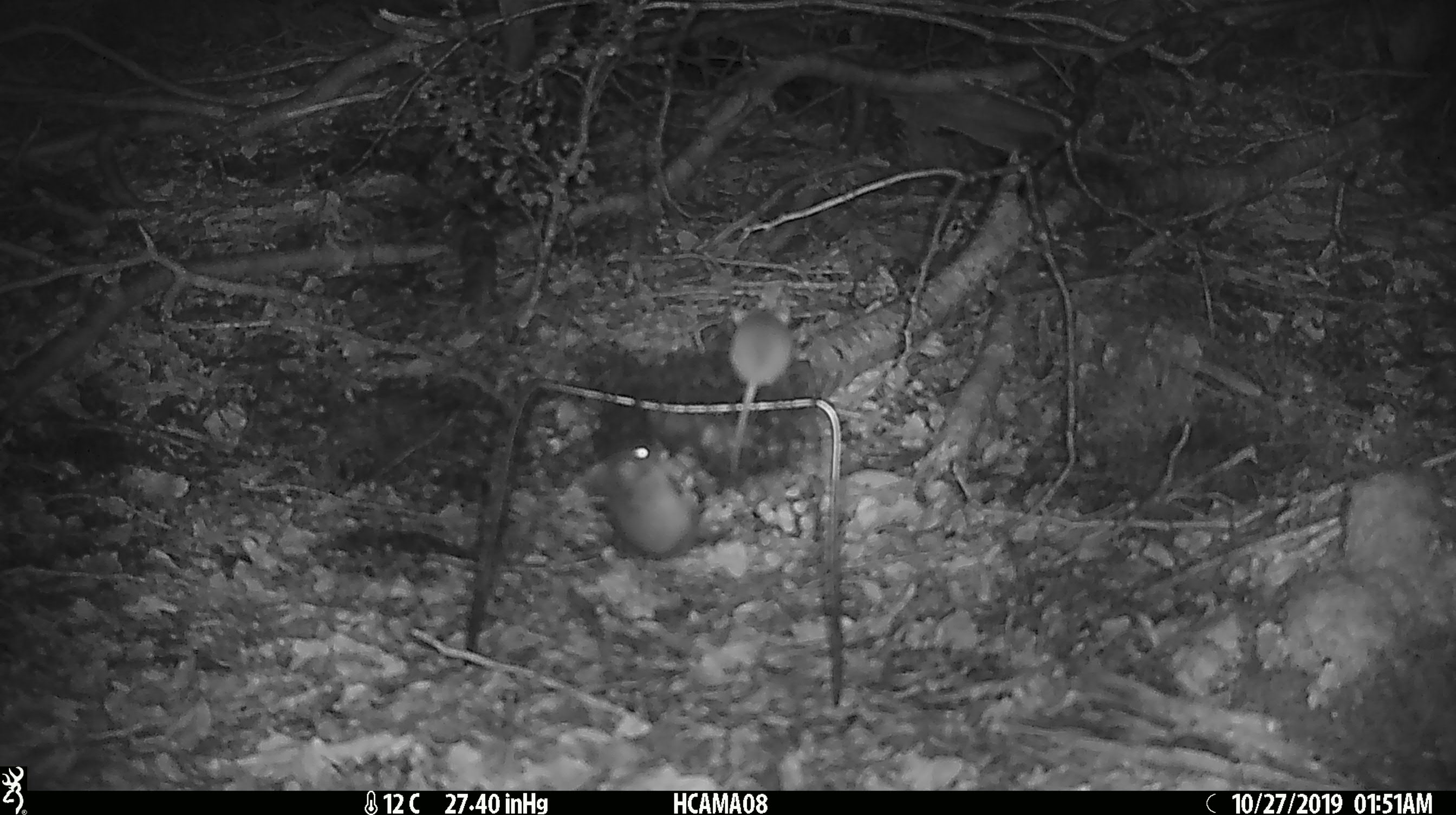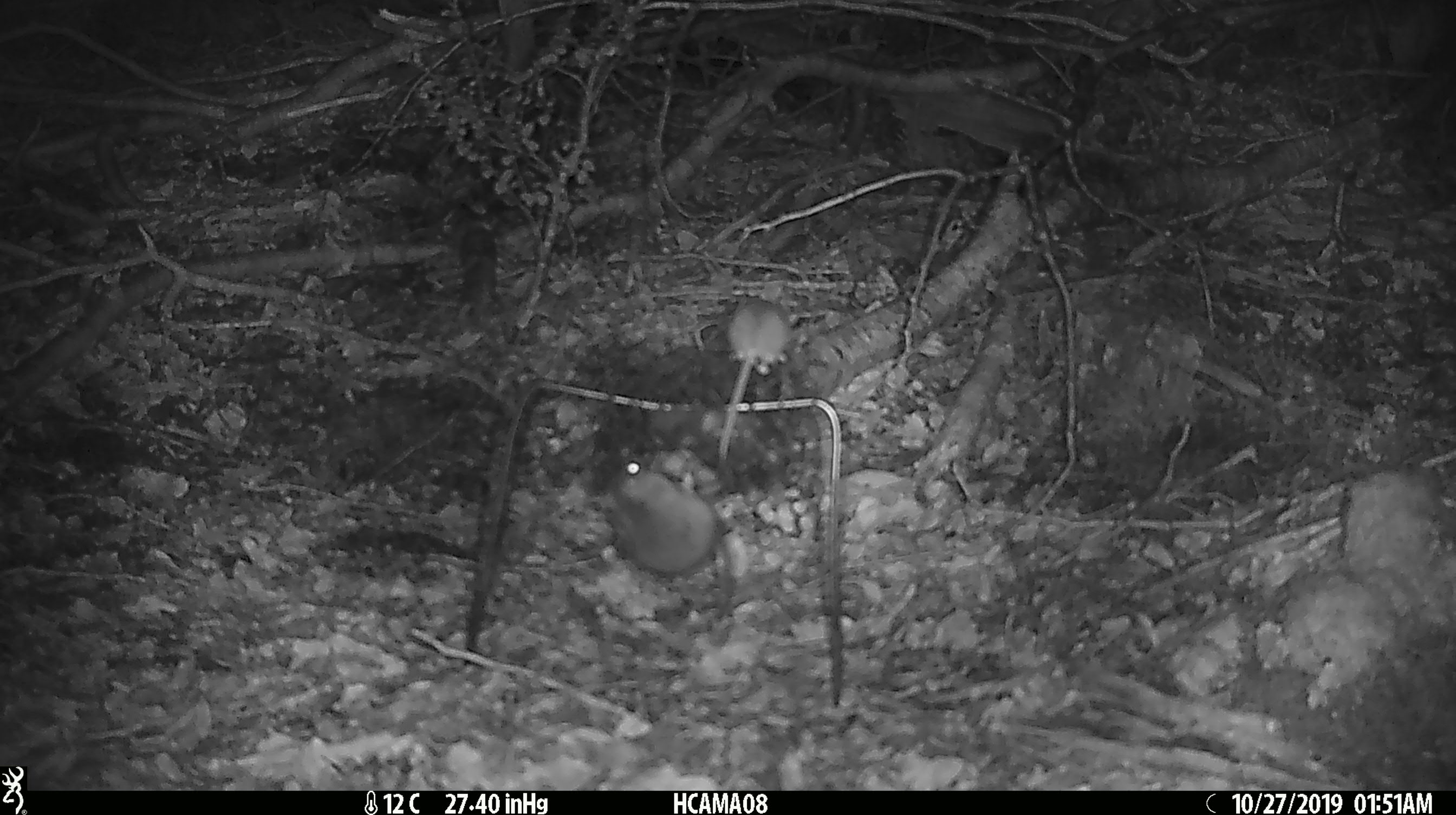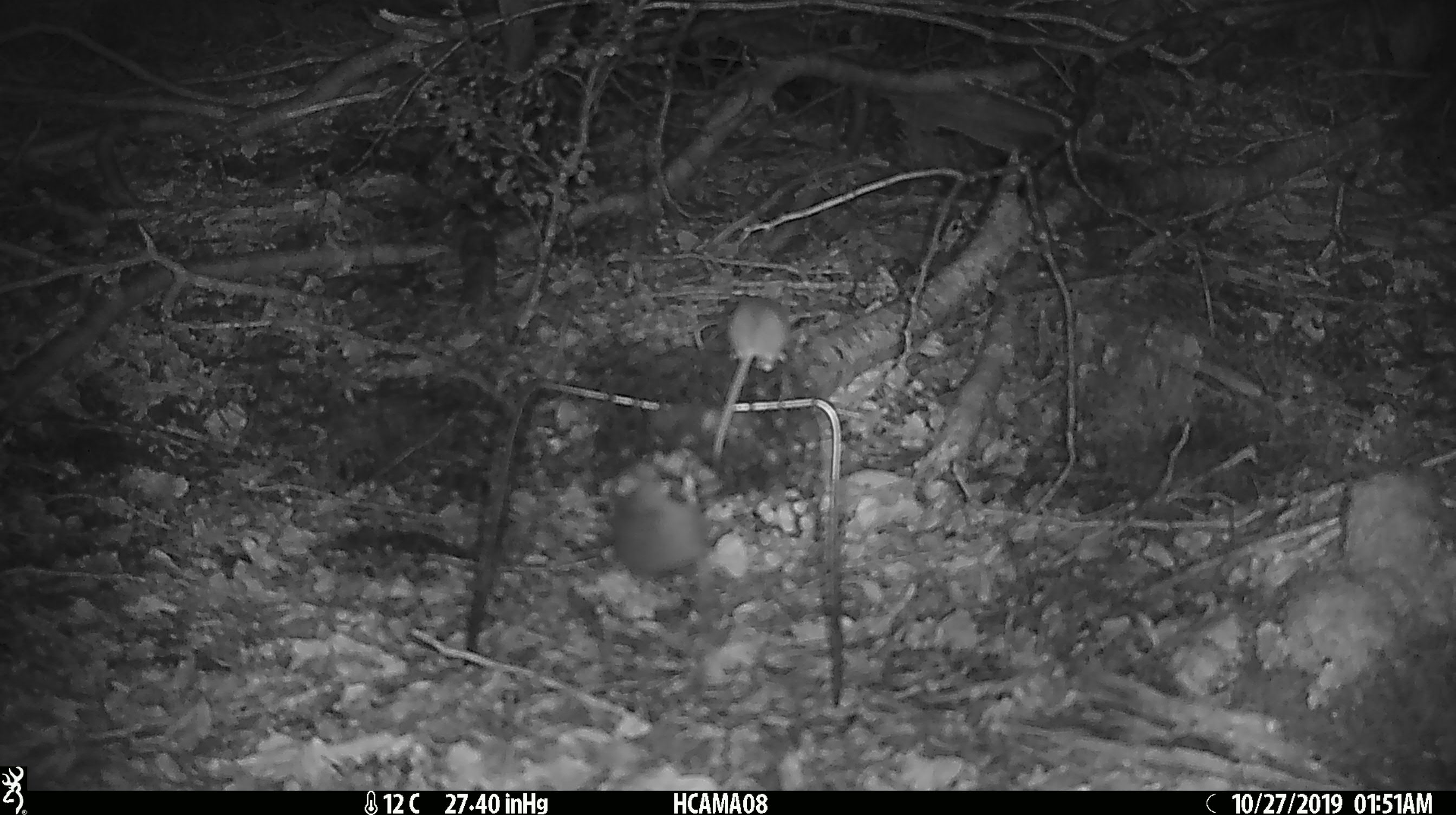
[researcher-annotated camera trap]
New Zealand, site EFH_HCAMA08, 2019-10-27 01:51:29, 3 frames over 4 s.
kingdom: Animalia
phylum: Chordata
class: Mammalia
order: Rodentia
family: Muridae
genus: Mus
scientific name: Mus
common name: mouse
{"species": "mouse (Mus)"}